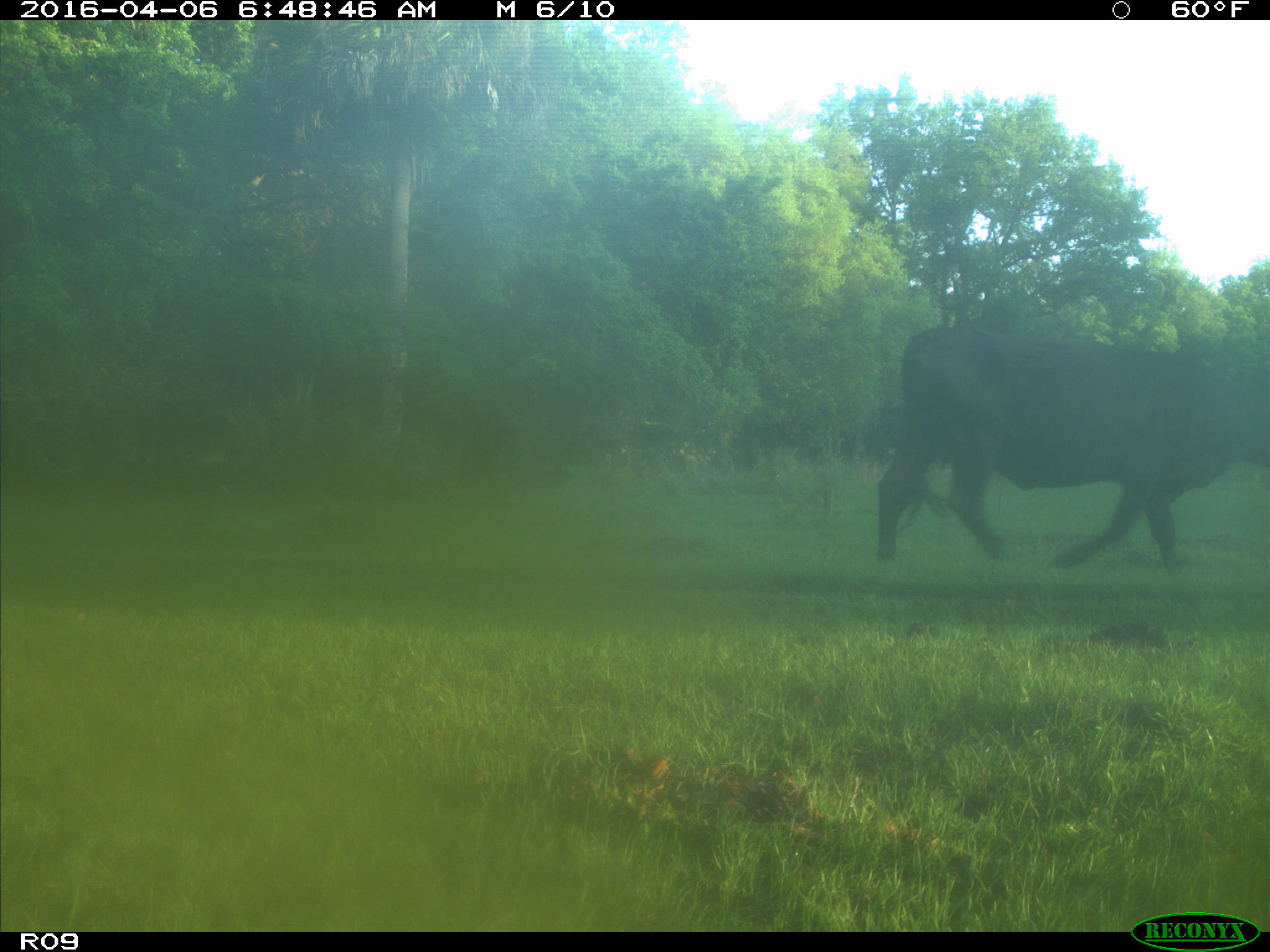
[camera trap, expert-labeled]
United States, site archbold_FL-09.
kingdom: Animalia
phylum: Chordata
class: Mammalia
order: Artiodactyla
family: Bovidae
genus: Bos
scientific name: Bos taurus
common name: domestic cow